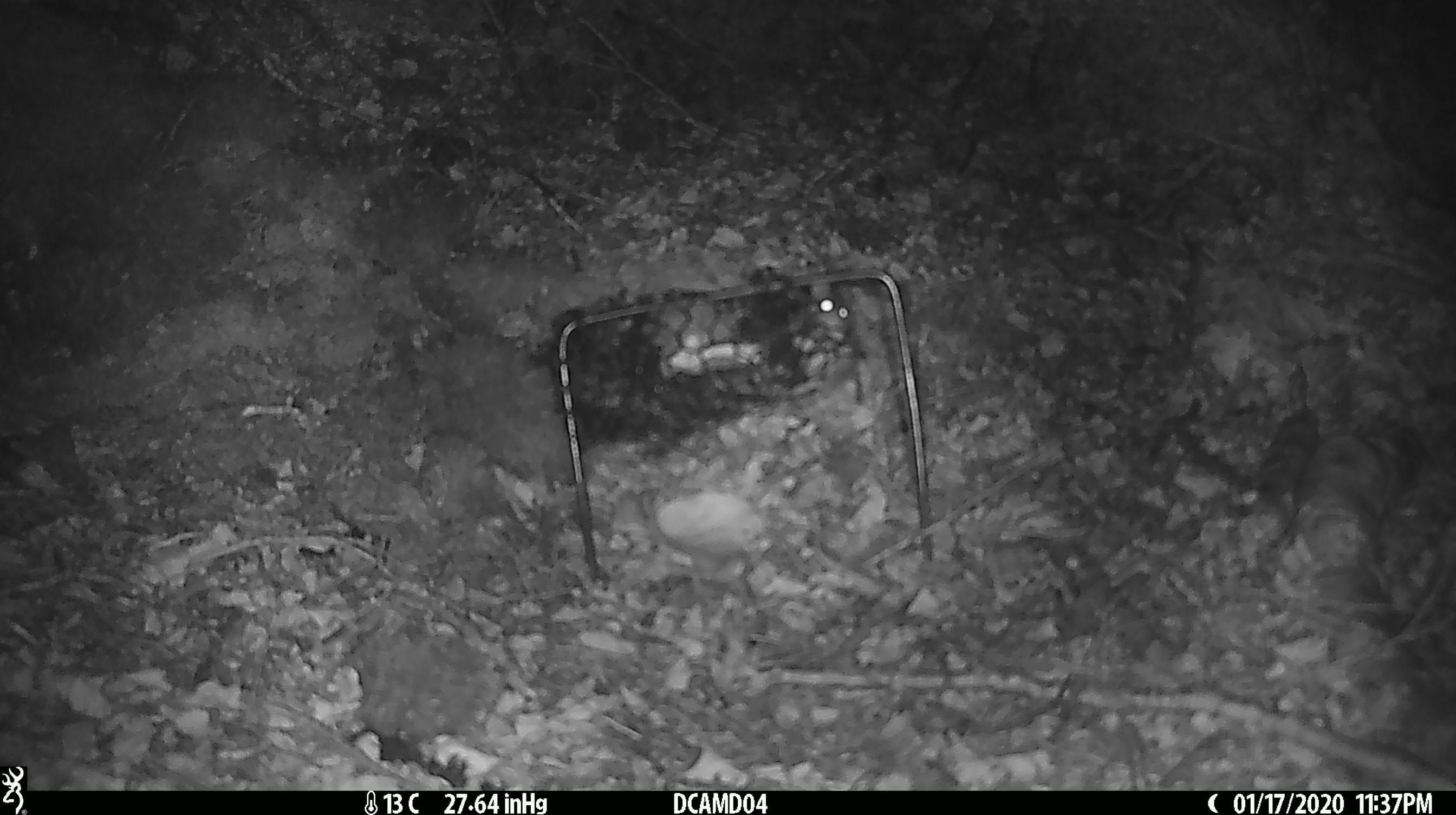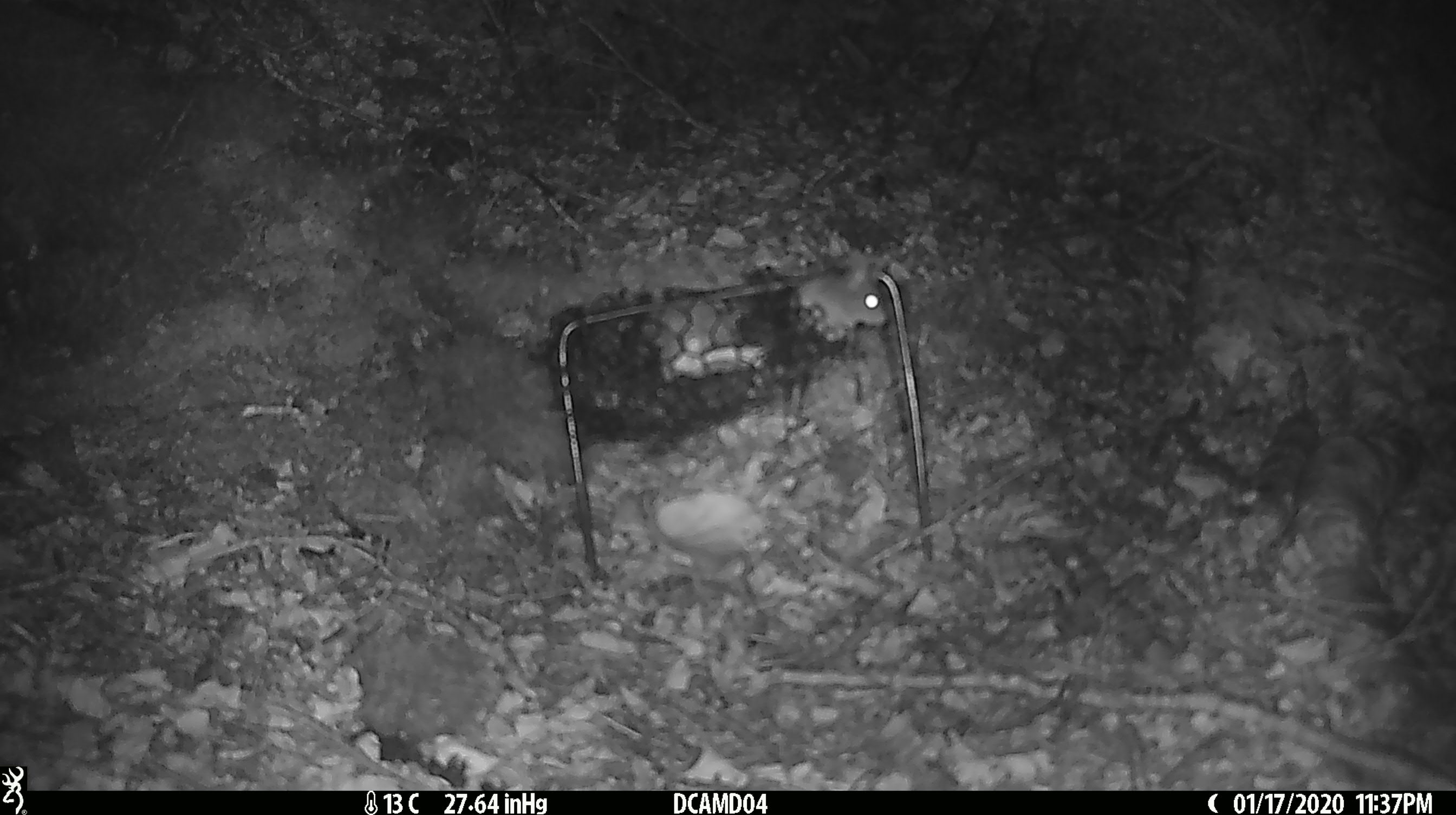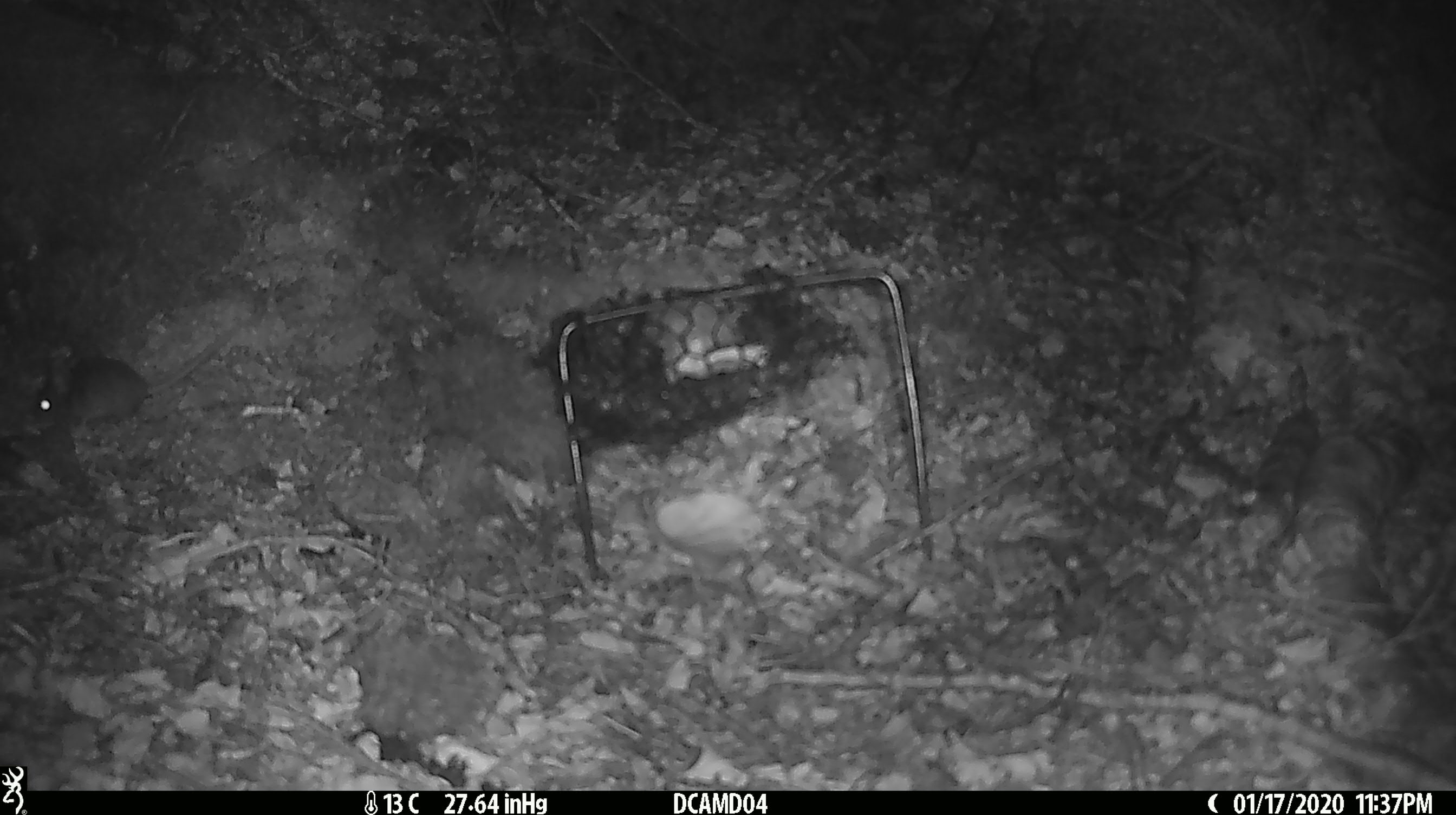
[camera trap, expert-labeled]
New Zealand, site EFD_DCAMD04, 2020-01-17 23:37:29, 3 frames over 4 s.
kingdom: Animalia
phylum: Chordata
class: Mammalia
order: Rodentia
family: Muridae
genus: Mus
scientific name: Mus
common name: mouse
Mouse (Mus).